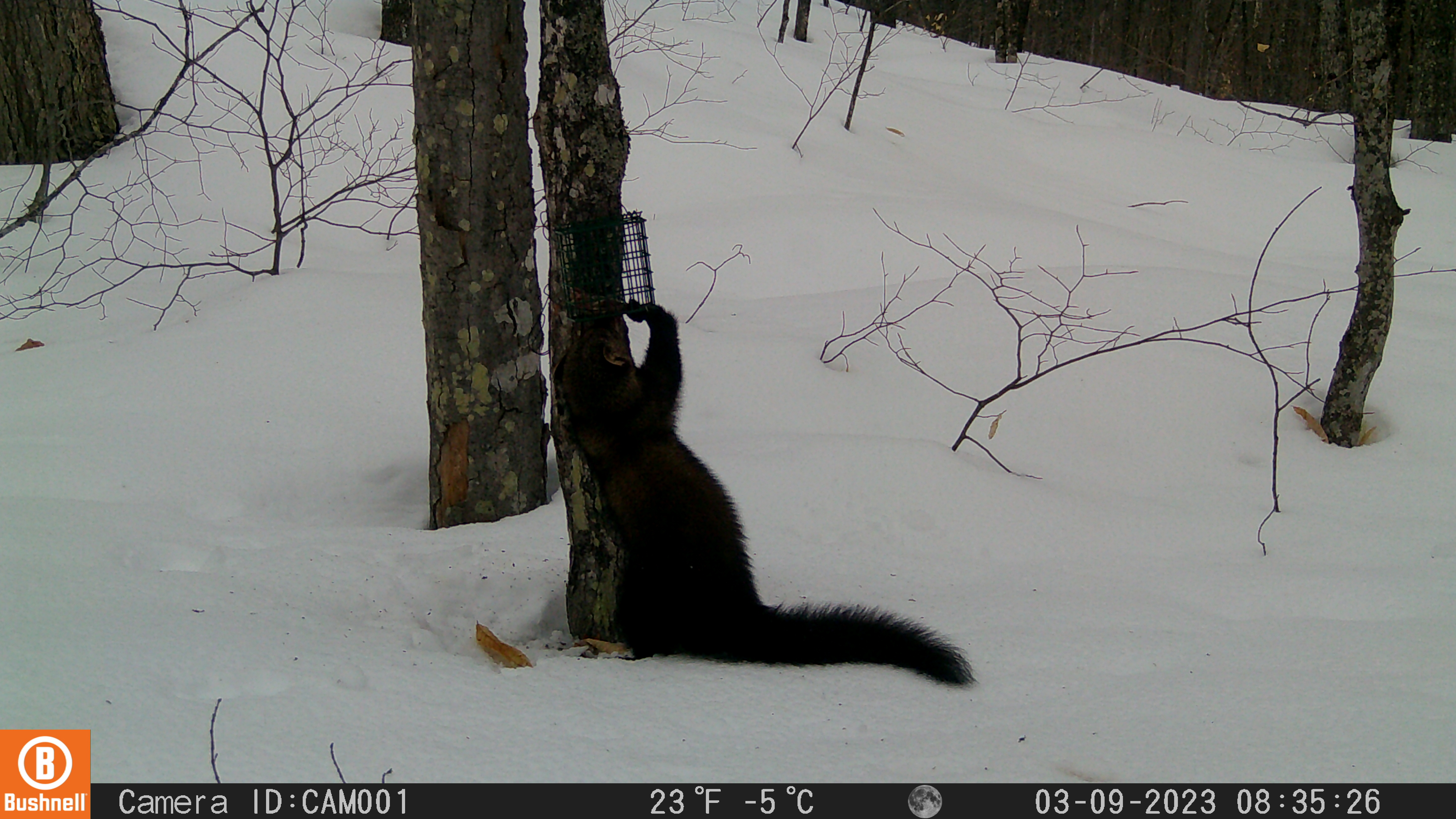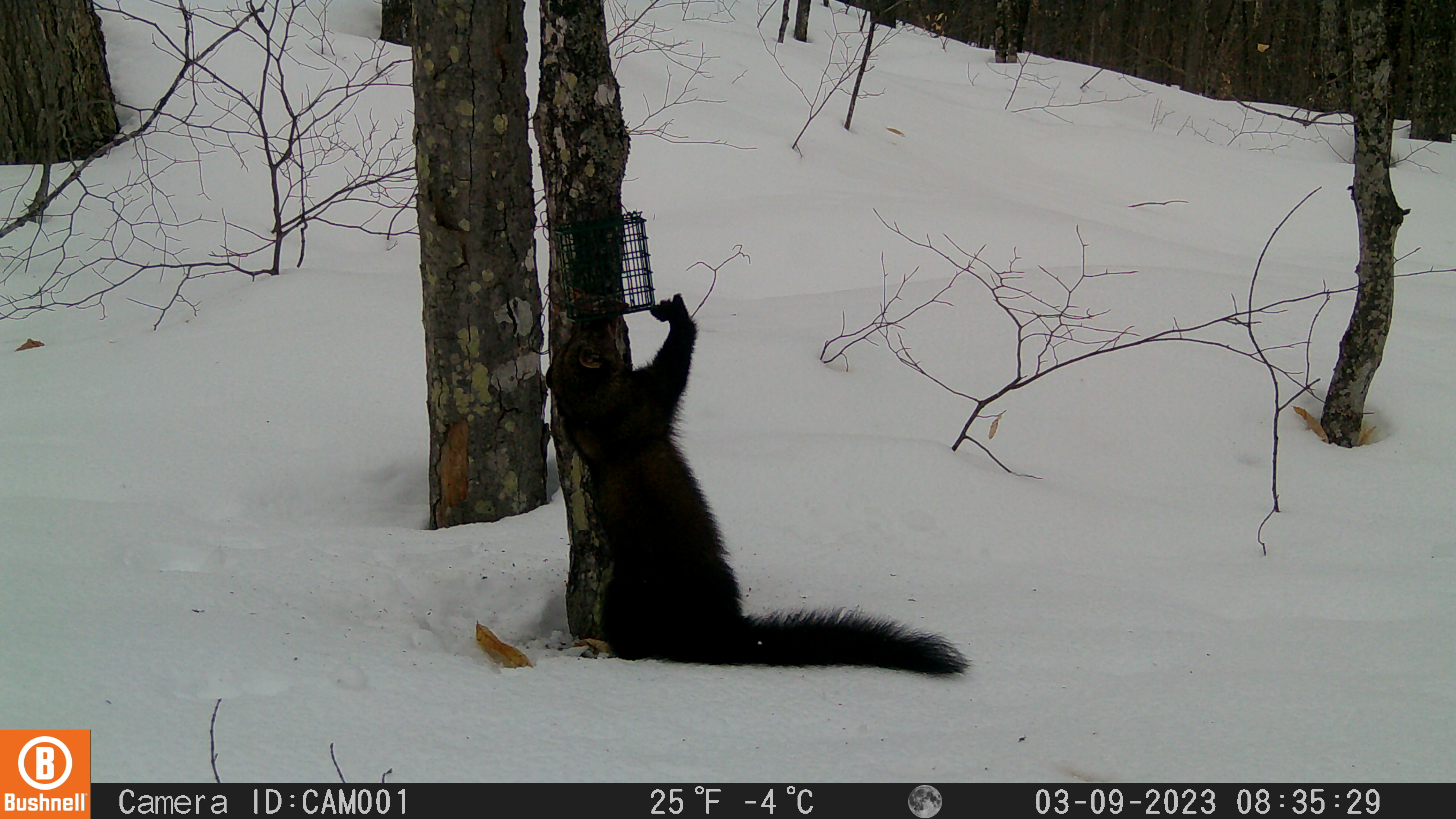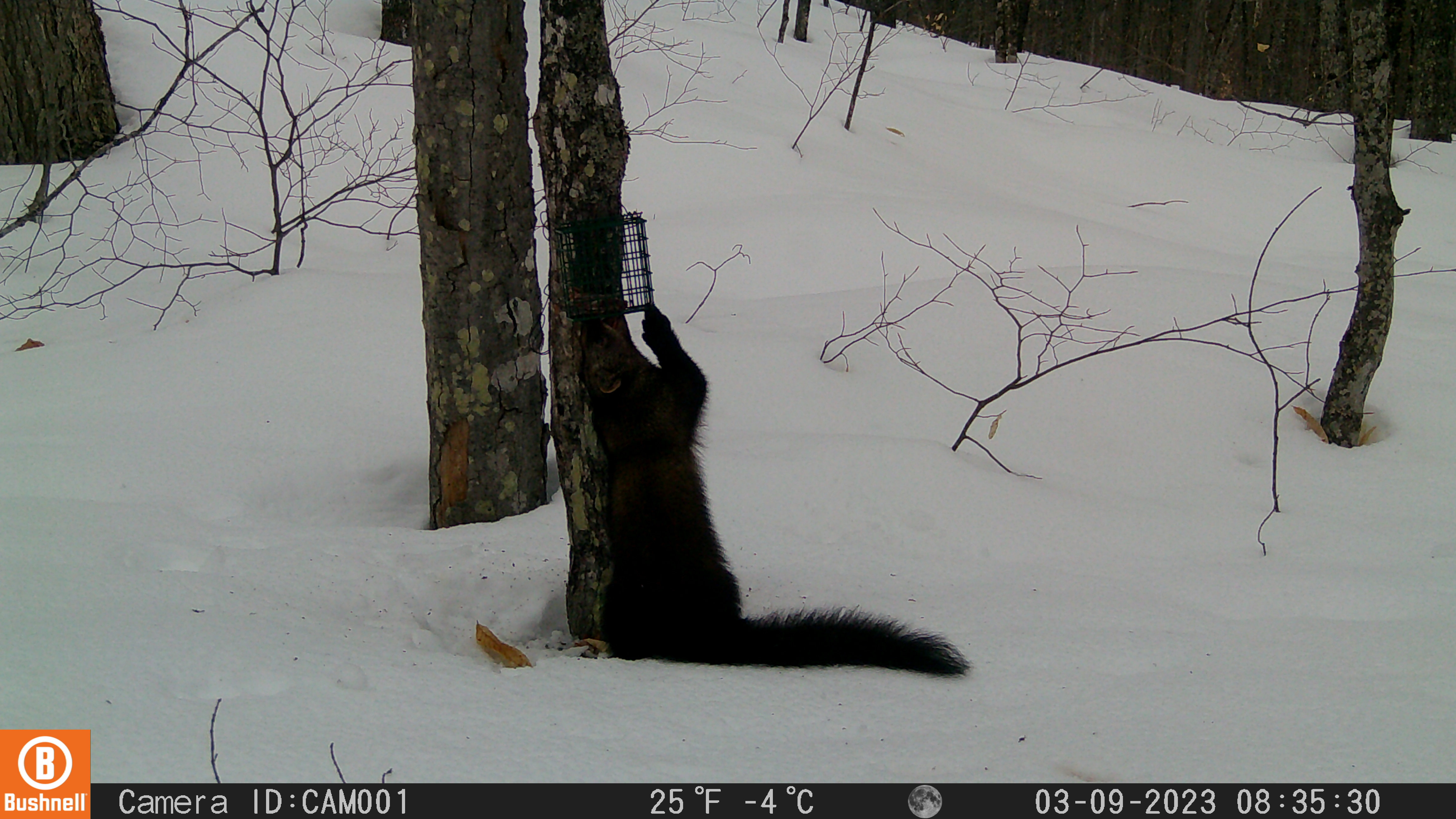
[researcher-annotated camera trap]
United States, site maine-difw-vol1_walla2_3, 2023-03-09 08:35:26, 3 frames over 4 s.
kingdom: Animalia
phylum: Chordata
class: Mammalia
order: Carnivora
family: Mustelidae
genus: Pekania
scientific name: Pekania pennanti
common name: fisher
Fisher (Pekania pennanti).